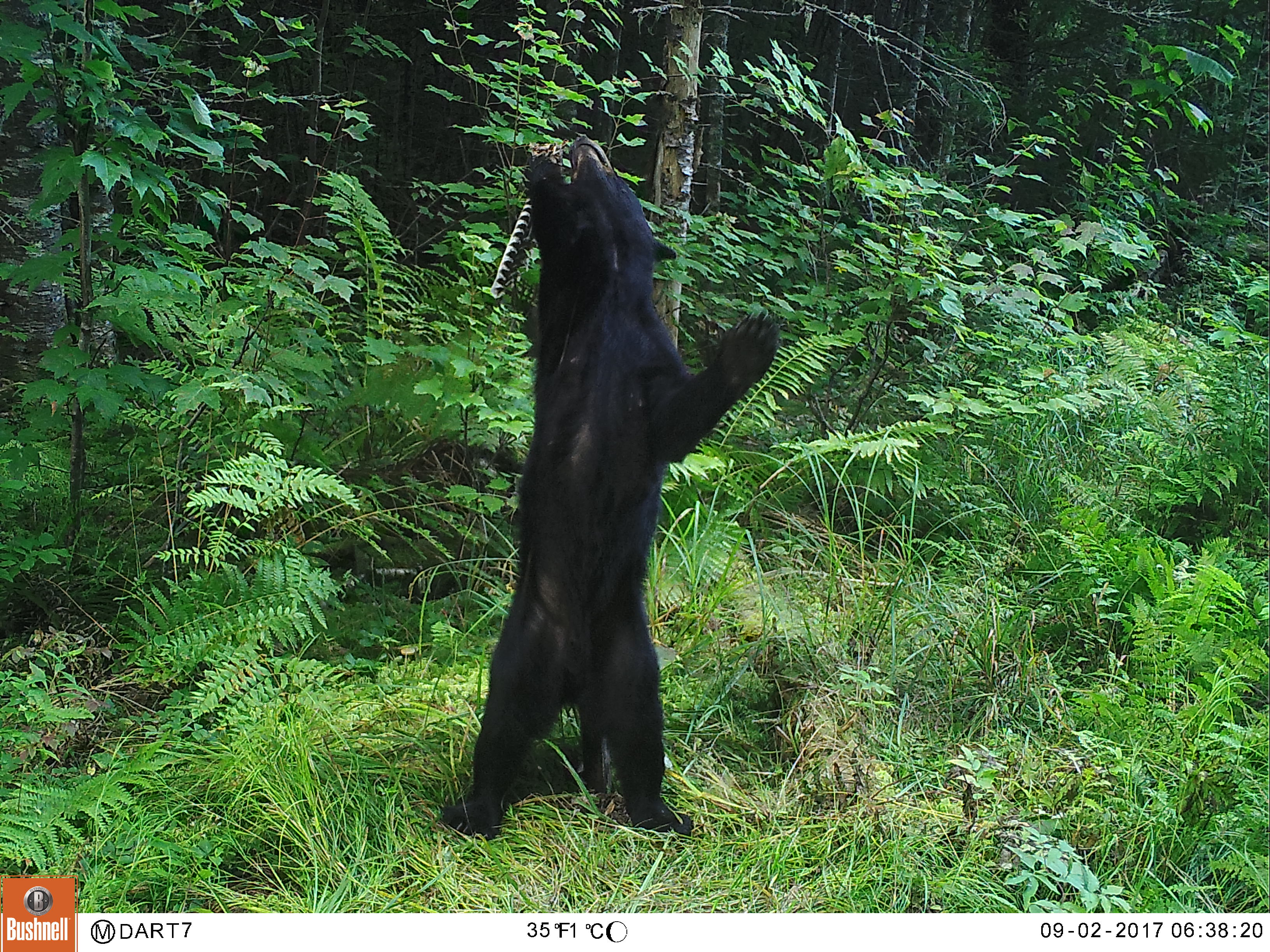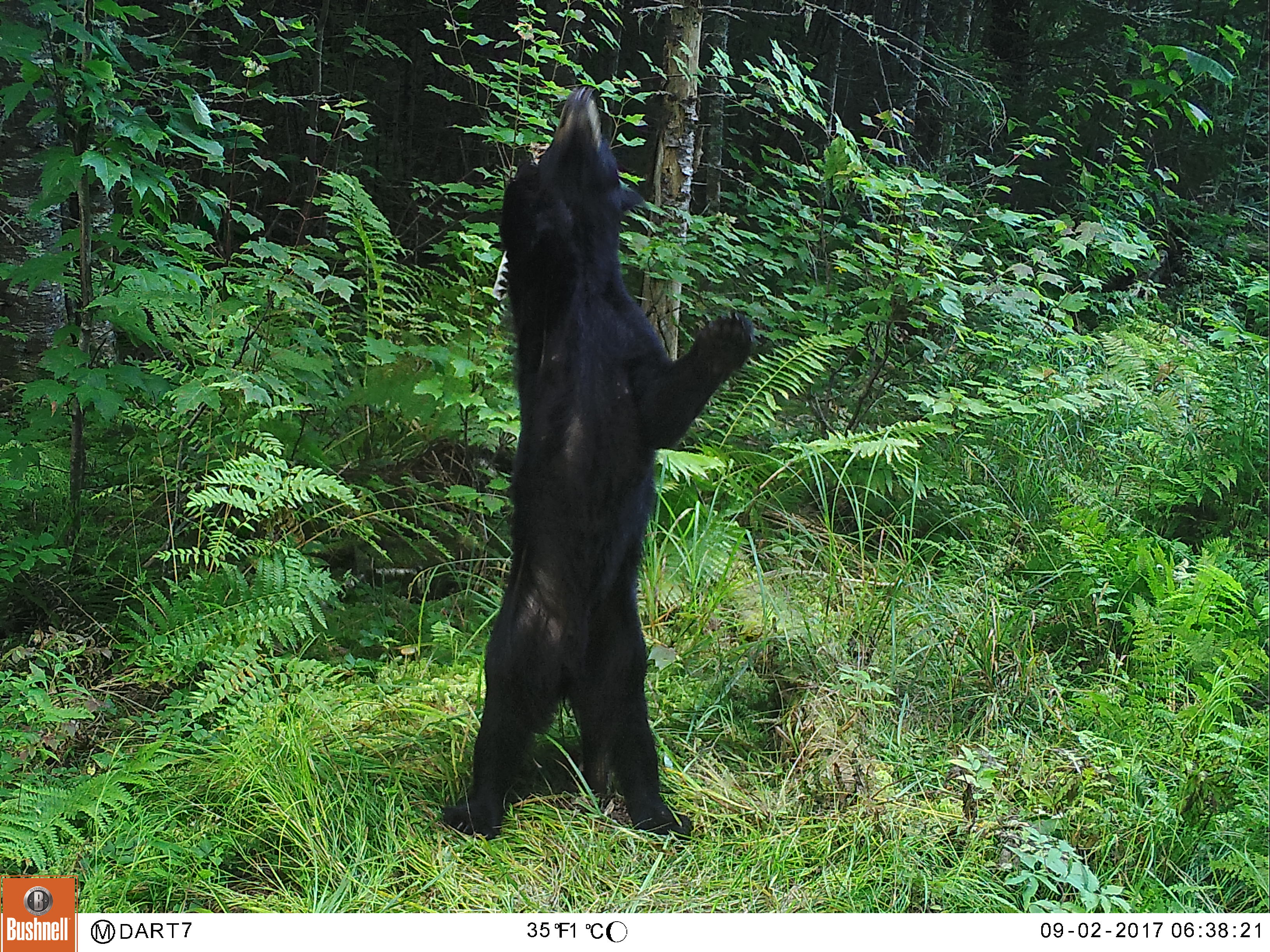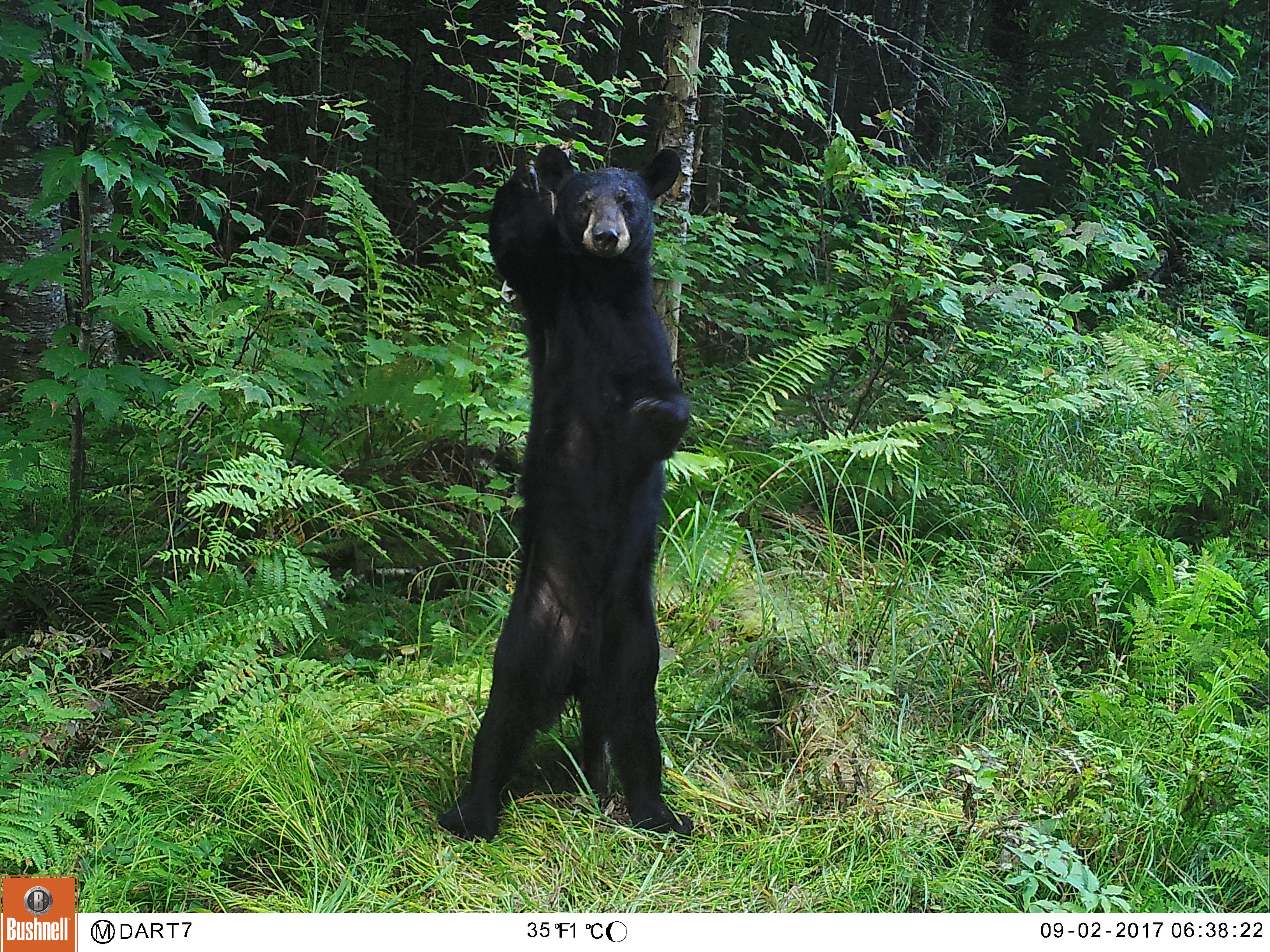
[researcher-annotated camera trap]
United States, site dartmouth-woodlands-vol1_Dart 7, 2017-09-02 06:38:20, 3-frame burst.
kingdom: Animalia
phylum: Chordata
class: Mammalia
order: Carnivora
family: Ursidae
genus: Ursus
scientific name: Ursus americanus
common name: black bear